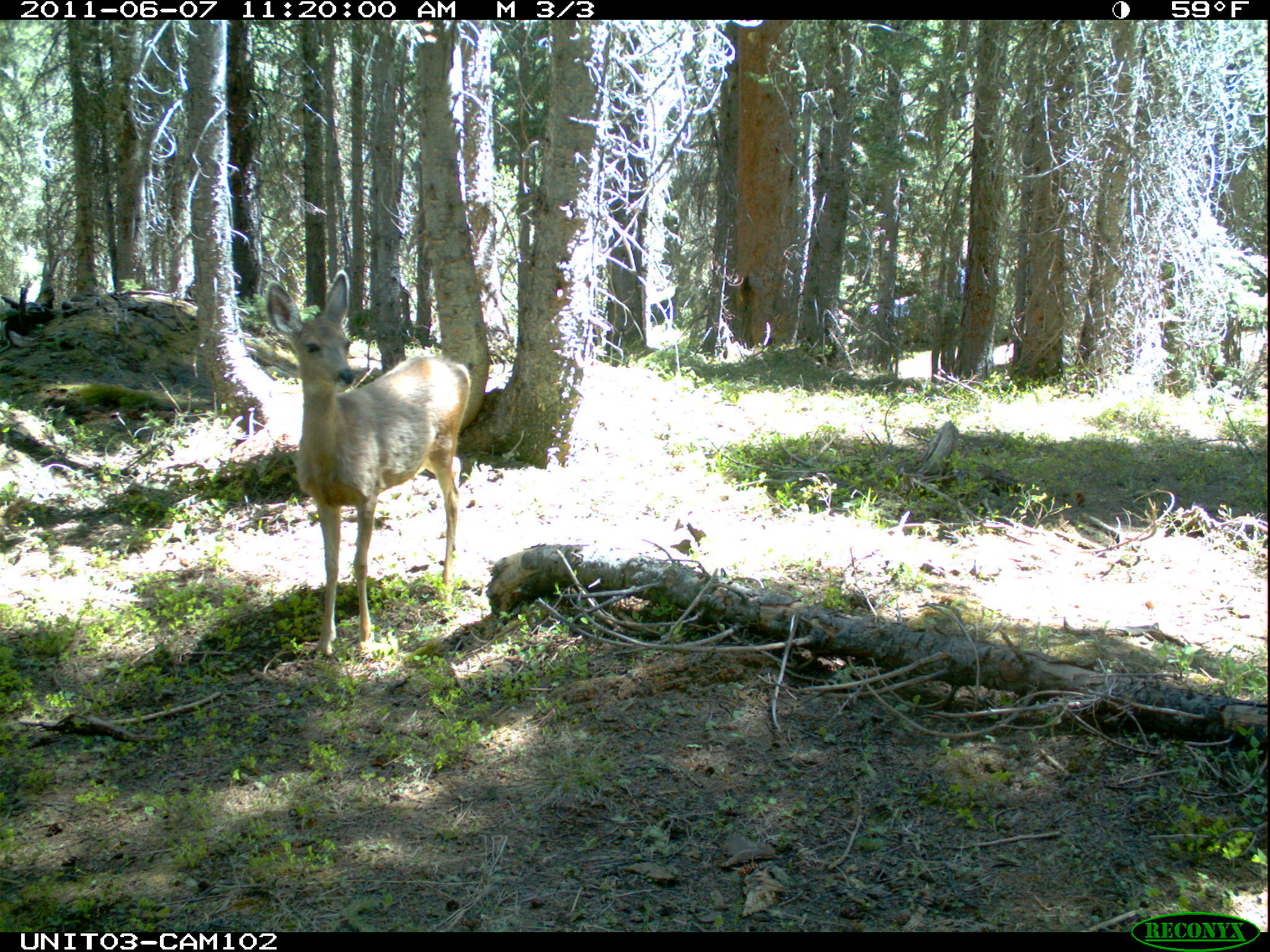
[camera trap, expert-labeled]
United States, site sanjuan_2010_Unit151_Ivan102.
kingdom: Animalia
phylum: Chordata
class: Mammalia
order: Artiodactyla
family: Cervidae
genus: Odocoileus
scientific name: Odocoileus hemionus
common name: mule deer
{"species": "Odocoileus hemionus (mule deer)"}